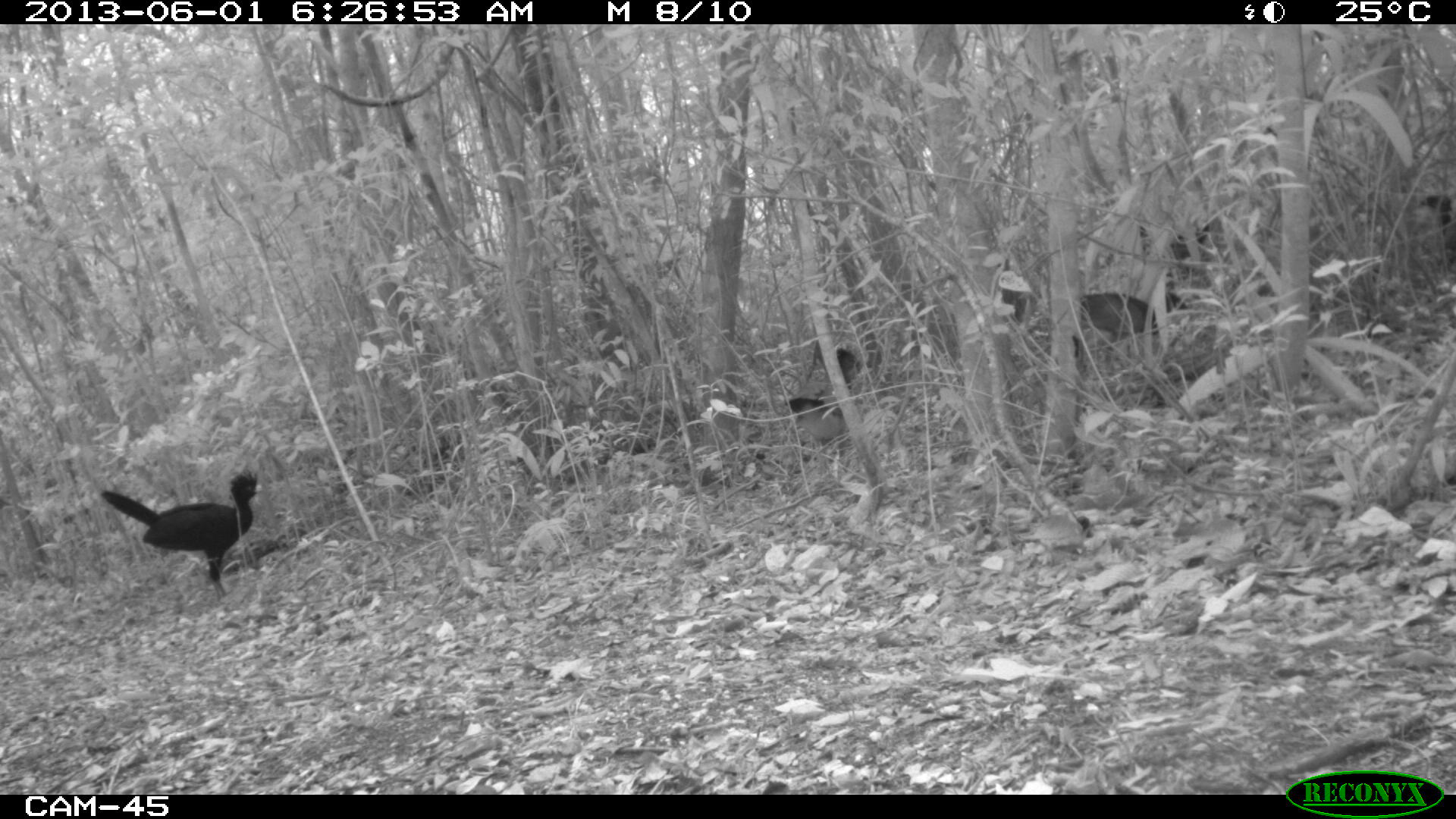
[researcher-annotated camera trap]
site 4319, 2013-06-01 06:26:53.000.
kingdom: Animalia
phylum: Chordata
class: Aves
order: Galliformes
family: Cracidae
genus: Crax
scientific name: Crax rubra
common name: great curassow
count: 4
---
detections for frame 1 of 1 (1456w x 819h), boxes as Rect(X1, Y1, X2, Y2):
crax rubra: Rect(100, 470, 263, 600); Rect(997, 274, 1191, 350); Rect(1135, 216, 1218, 272); Rect(1411, 188, 1456, 260); Rect(784, 396, 845, 448); Rect(806, 340, 863, 382)